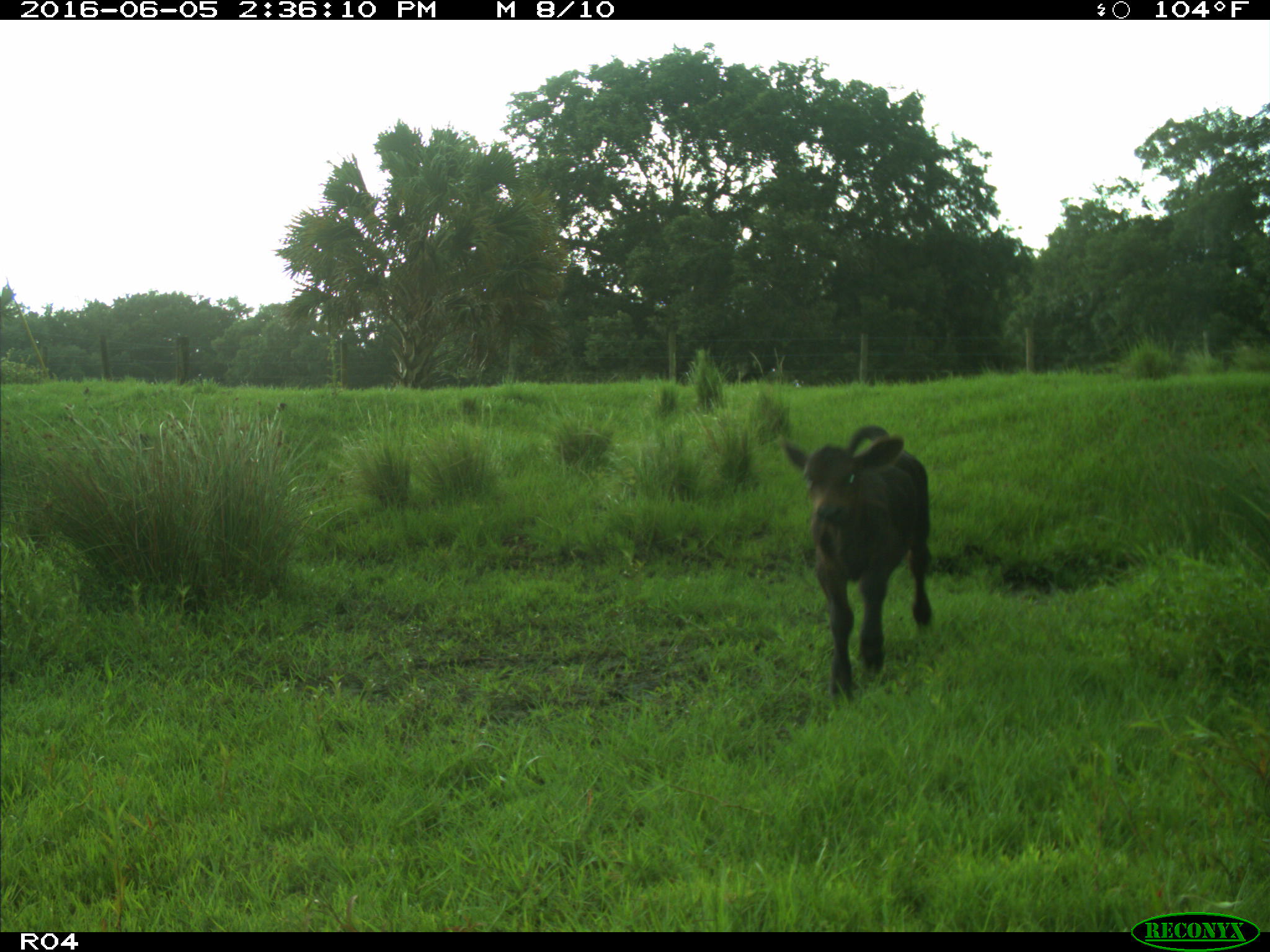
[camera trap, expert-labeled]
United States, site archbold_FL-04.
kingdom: Animalia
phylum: Chordata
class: Mammalia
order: Artiodactyla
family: Bovidae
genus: Bos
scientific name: Bos taurus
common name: domestic cow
Bos taurus (domestic cow).